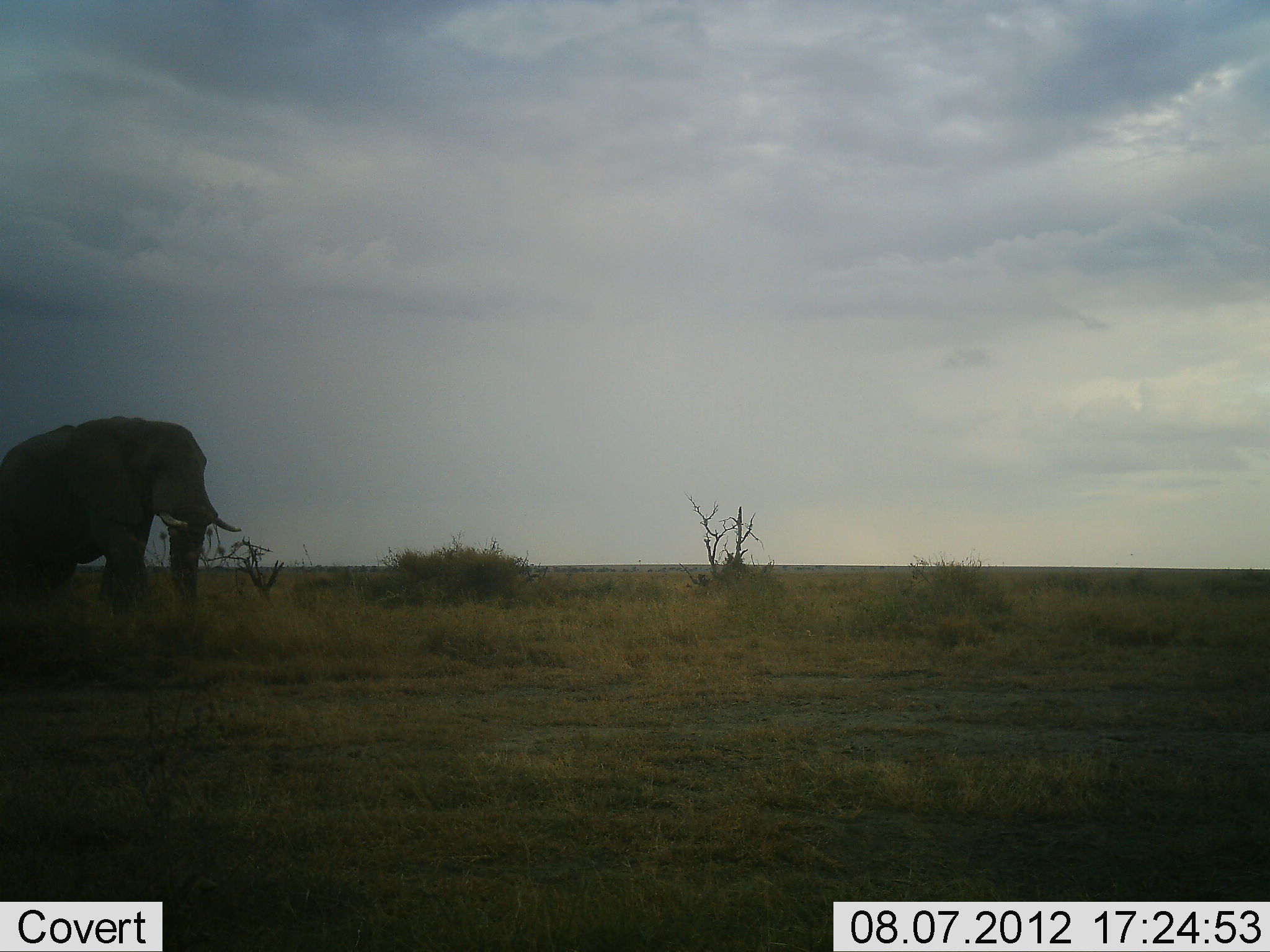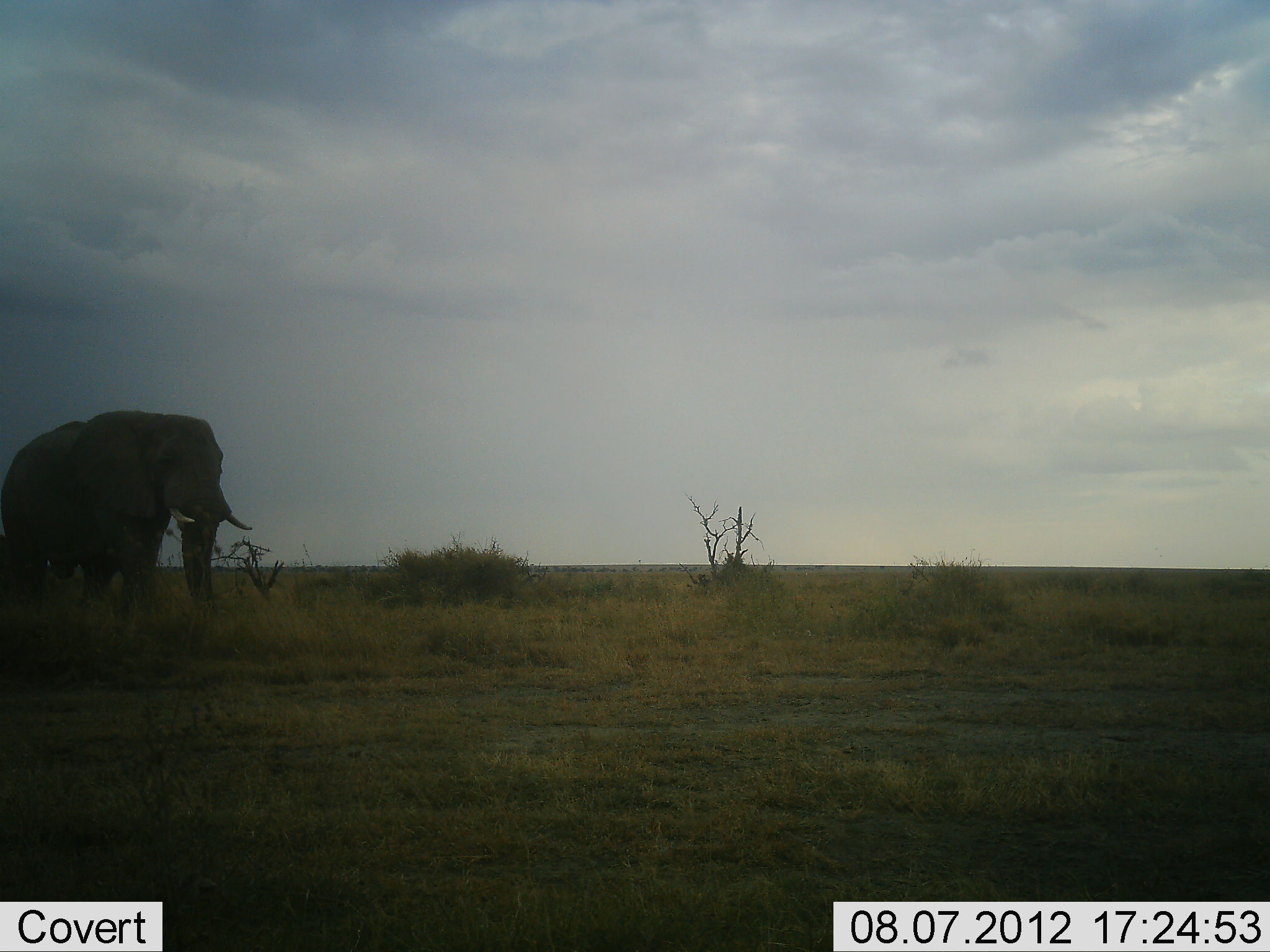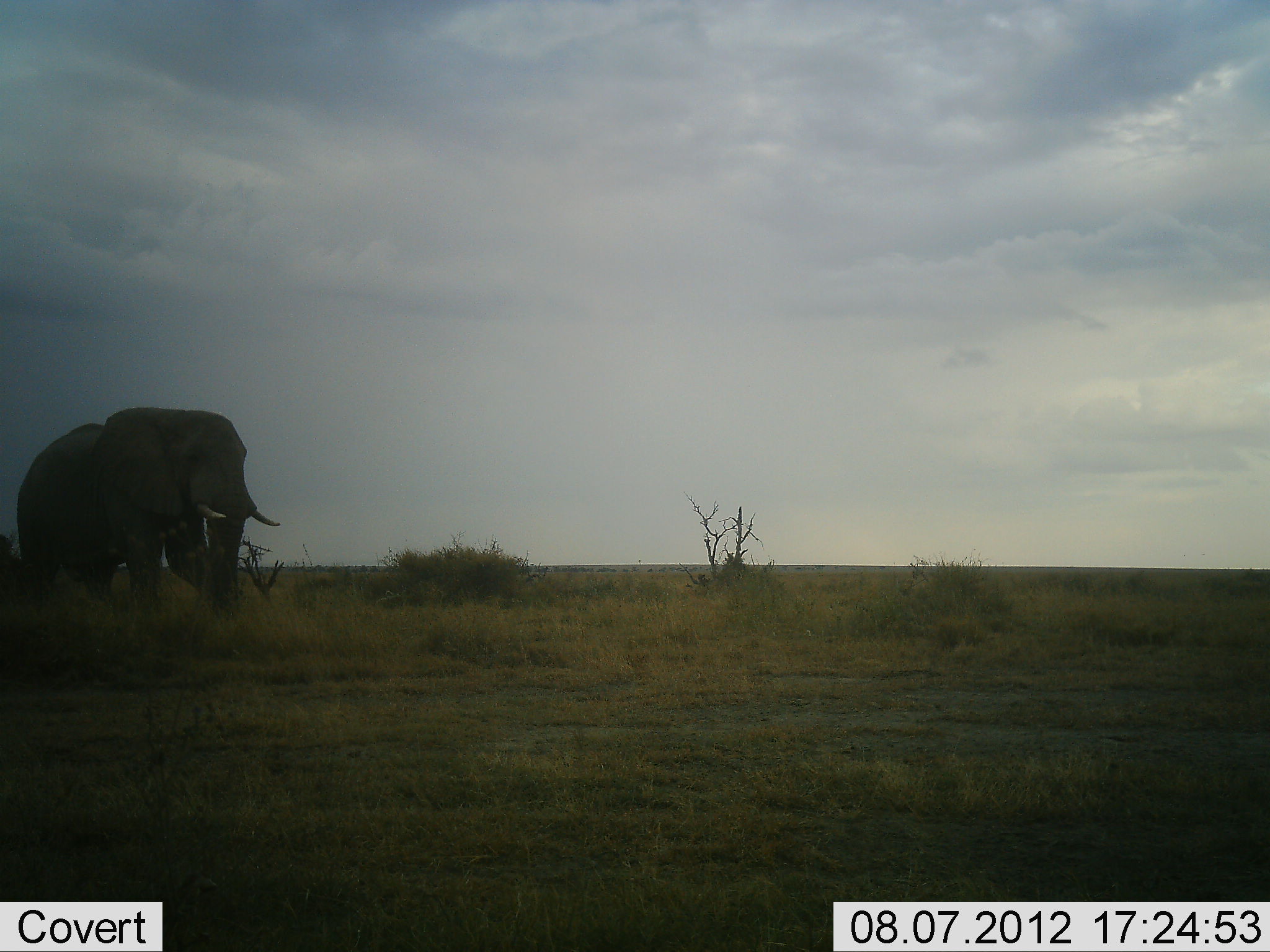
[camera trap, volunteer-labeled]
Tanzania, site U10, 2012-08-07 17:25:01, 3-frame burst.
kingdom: Animalia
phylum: Chordata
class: Mammalia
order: Proboscidea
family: Elephantidae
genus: Loxodonta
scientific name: Loxodonta africana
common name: african bush elephant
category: elephant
Elephant (african bush elephant) (Loxodonta africana), count 1. Behavior (volunteer vote fractions): standing 10%, resting 0%, moving 90%, interacting 0%. Young present (vote fraction): 0%. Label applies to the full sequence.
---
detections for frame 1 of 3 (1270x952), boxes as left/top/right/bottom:
animal: 0/416/240/609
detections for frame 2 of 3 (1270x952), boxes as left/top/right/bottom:
animal: 0/411/253/613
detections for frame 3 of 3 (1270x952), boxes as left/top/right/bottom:
animal: 17/407/280/611